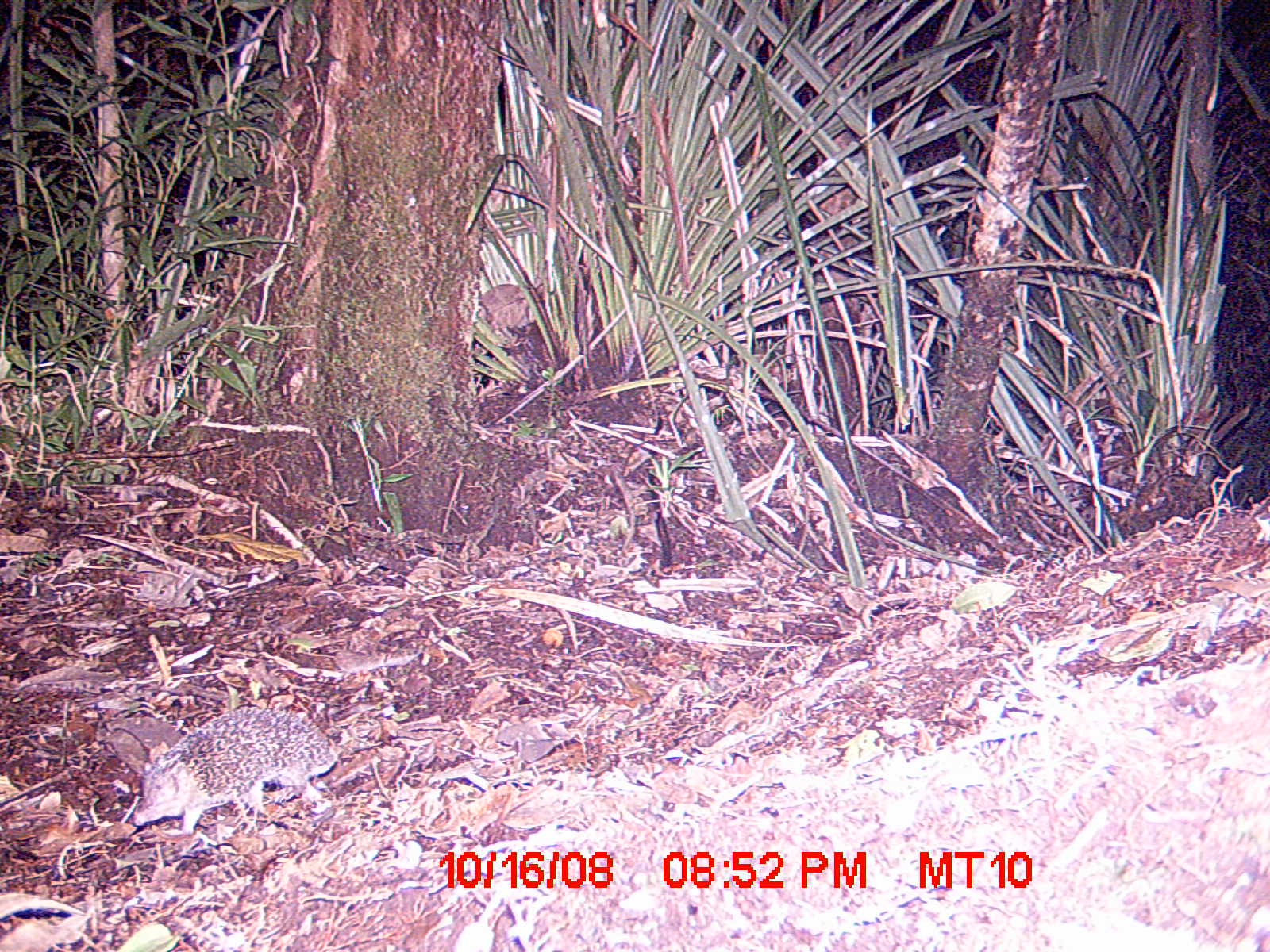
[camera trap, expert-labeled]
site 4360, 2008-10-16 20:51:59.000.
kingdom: Animalia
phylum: Chordata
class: Aves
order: Coraciiformes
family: Brachypteraciidae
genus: Brachypteracias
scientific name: Brachypteracias squamiger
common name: scaly ground-roller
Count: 1.